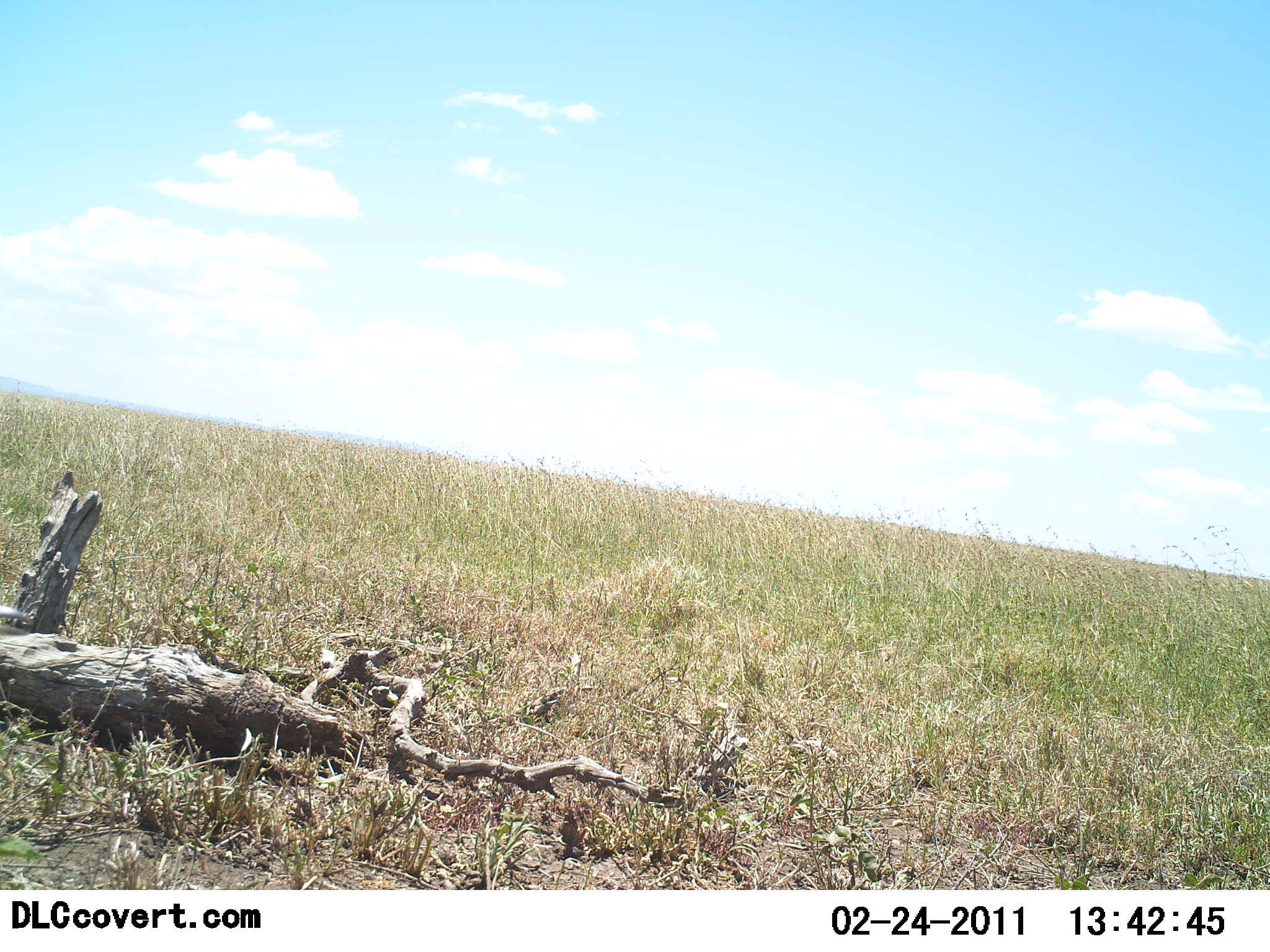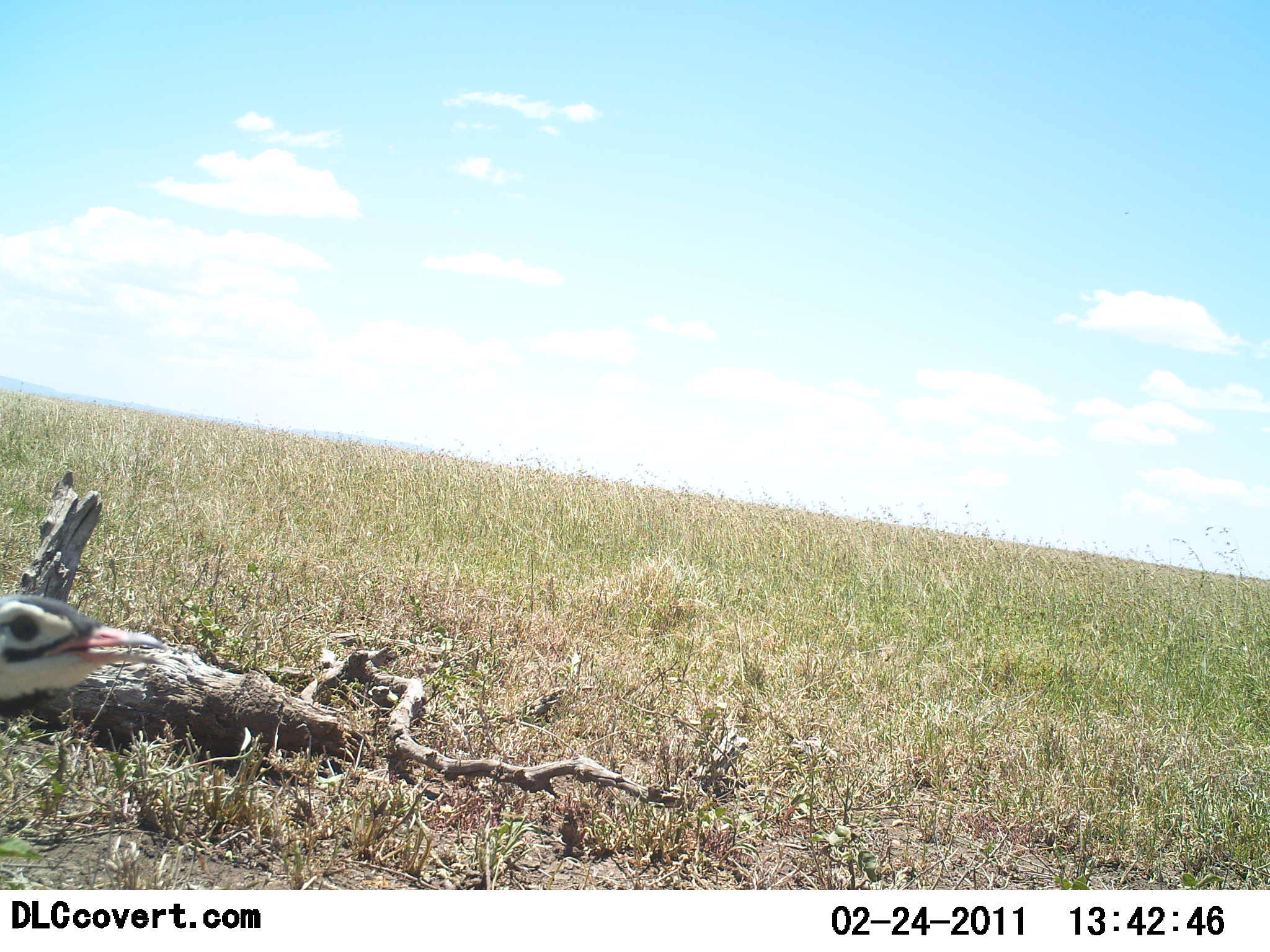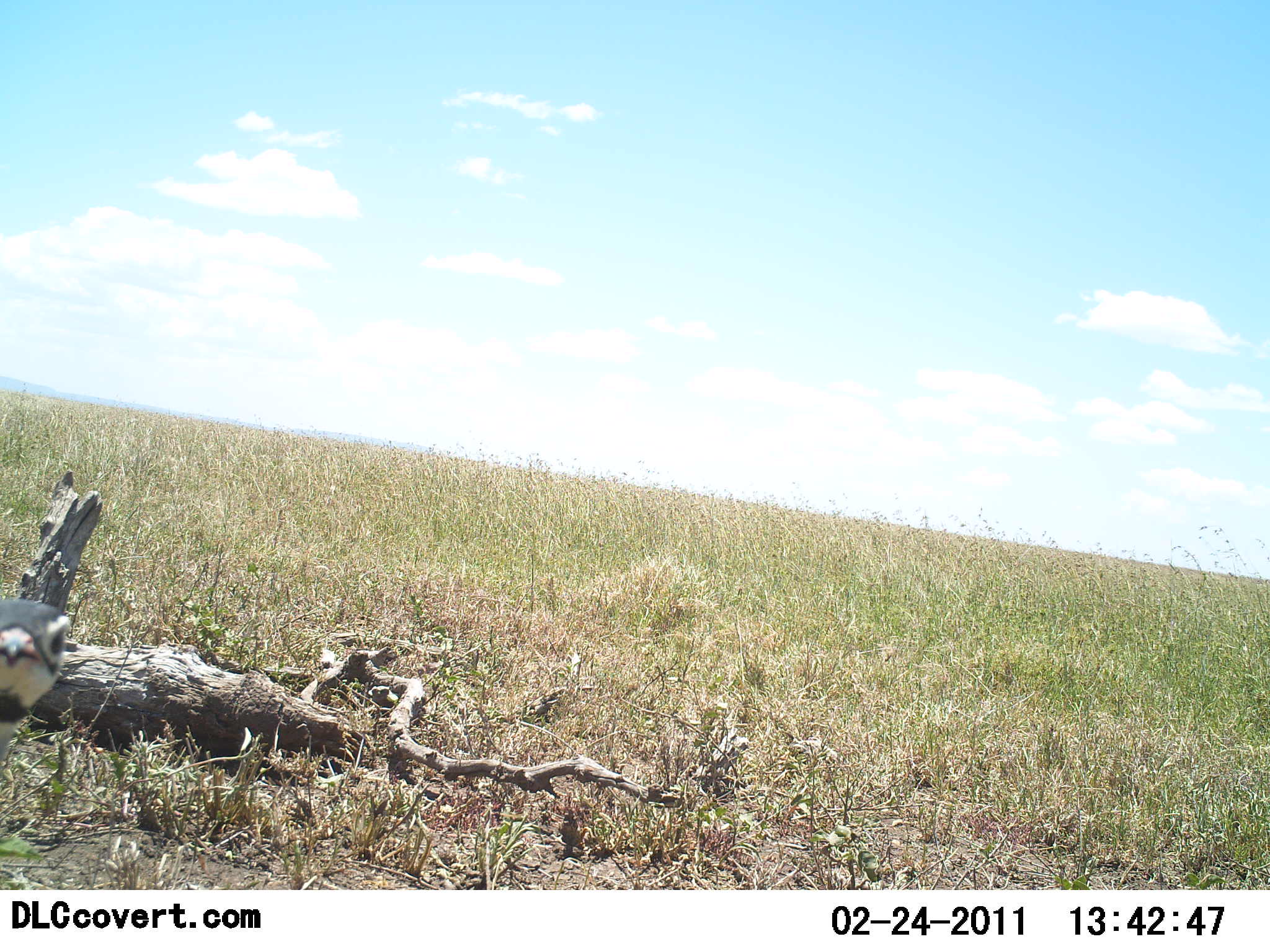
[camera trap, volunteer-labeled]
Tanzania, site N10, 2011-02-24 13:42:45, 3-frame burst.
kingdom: Animalia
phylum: Chordata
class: Aves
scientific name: Aves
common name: bird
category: otherbird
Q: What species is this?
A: Otherbird (bird) (Aves).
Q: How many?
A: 1.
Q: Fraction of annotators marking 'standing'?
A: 42%.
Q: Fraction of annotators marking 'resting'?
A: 0%.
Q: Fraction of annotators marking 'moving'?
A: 58%.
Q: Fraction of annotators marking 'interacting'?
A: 8%.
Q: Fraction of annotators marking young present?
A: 0%.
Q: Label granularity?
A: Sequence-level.